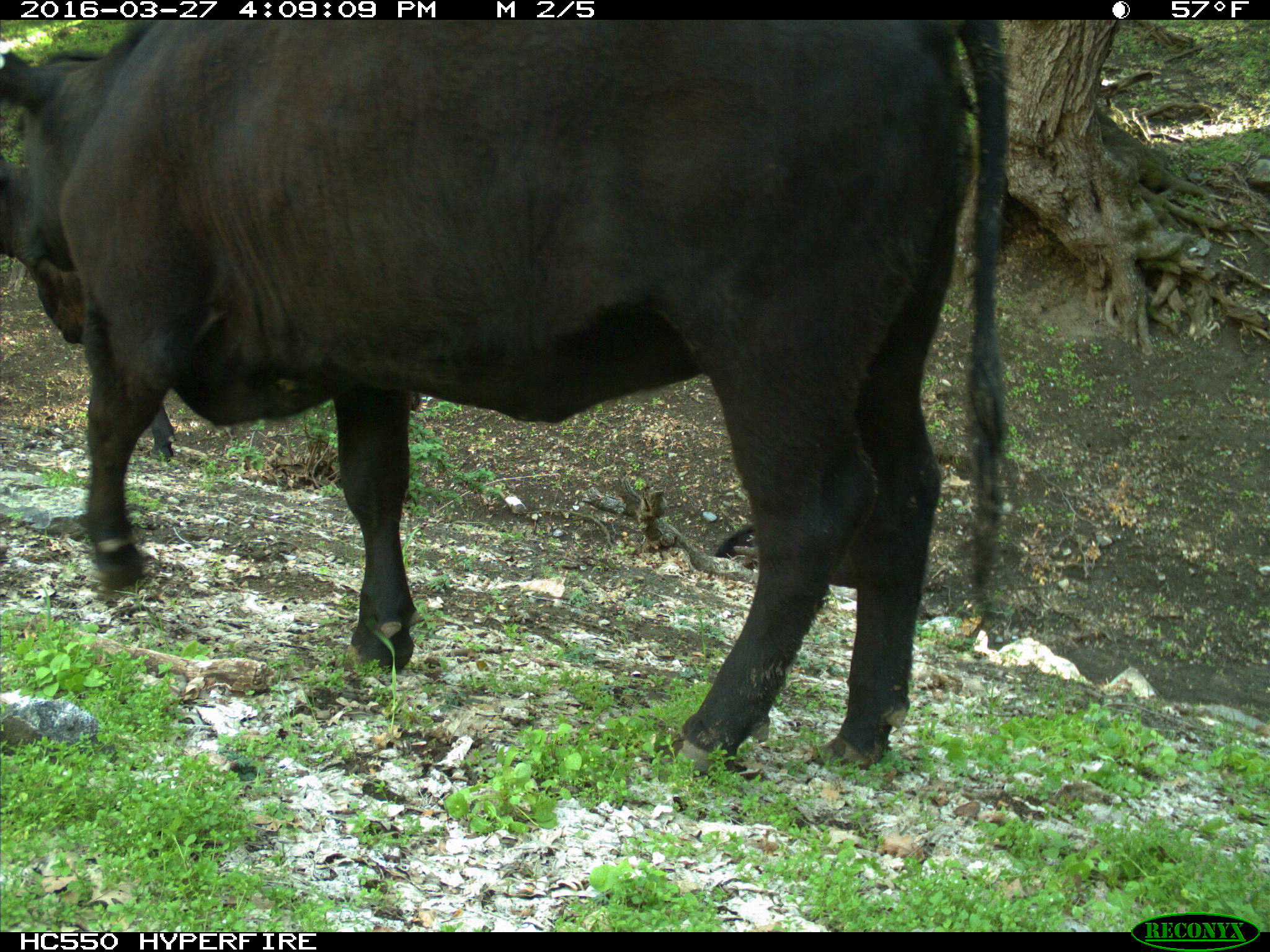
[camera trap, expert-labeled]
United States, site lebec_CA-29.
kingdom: Animalia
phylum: Chordata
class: Mammalia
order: Artiodactyla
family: Bovidae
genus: Bos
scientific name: Bos taurus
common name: domestic cow